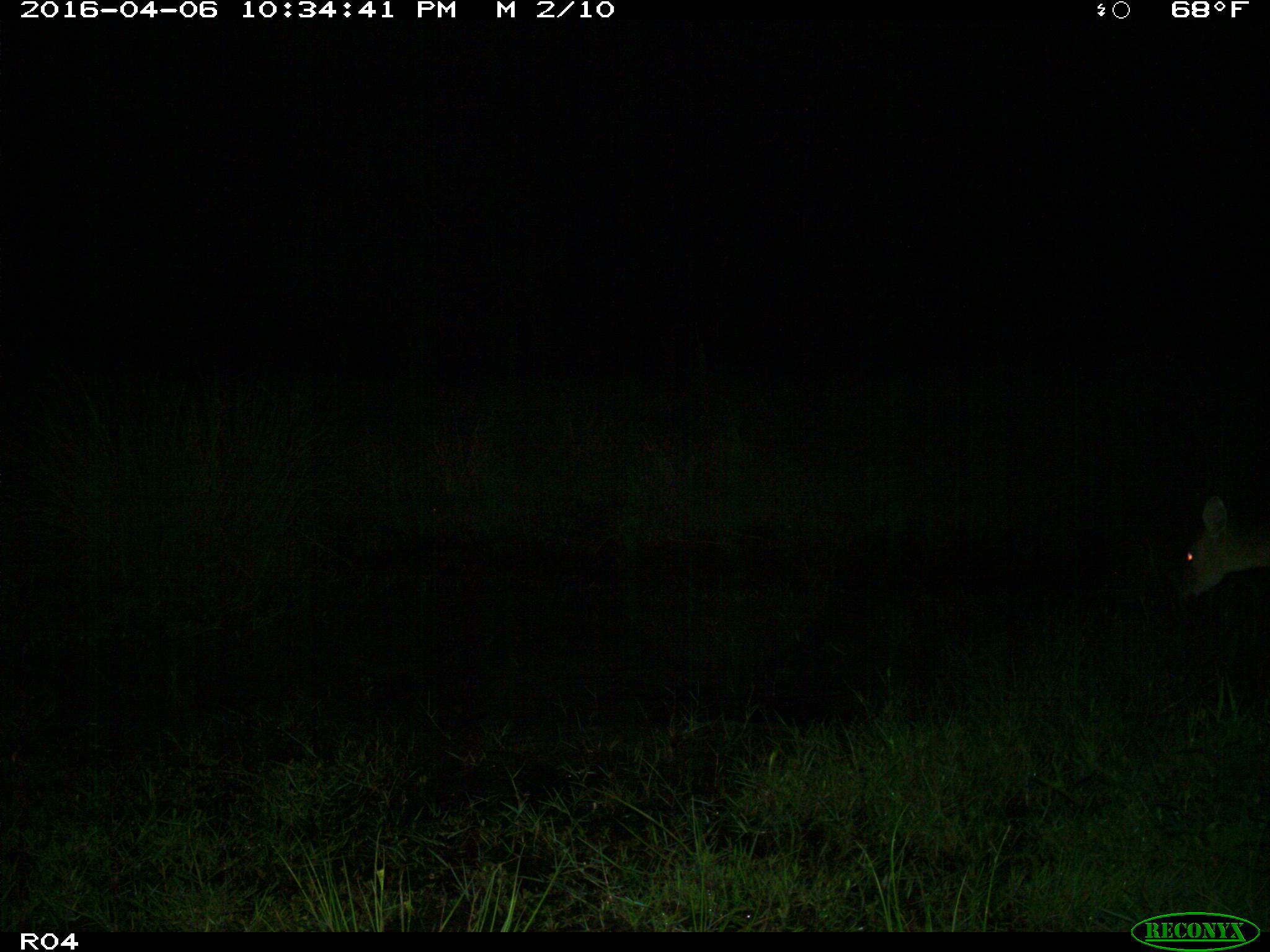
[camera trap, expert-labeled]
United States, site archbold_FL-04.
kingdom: Animalia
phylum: Chordata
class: Mammalia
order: Artiodactyla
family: Cervidae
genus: Odocoileus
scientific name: Odocoileus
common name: deer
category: unidentified deer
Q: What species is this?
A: Unidentified deer (deer) (Odocoileus).